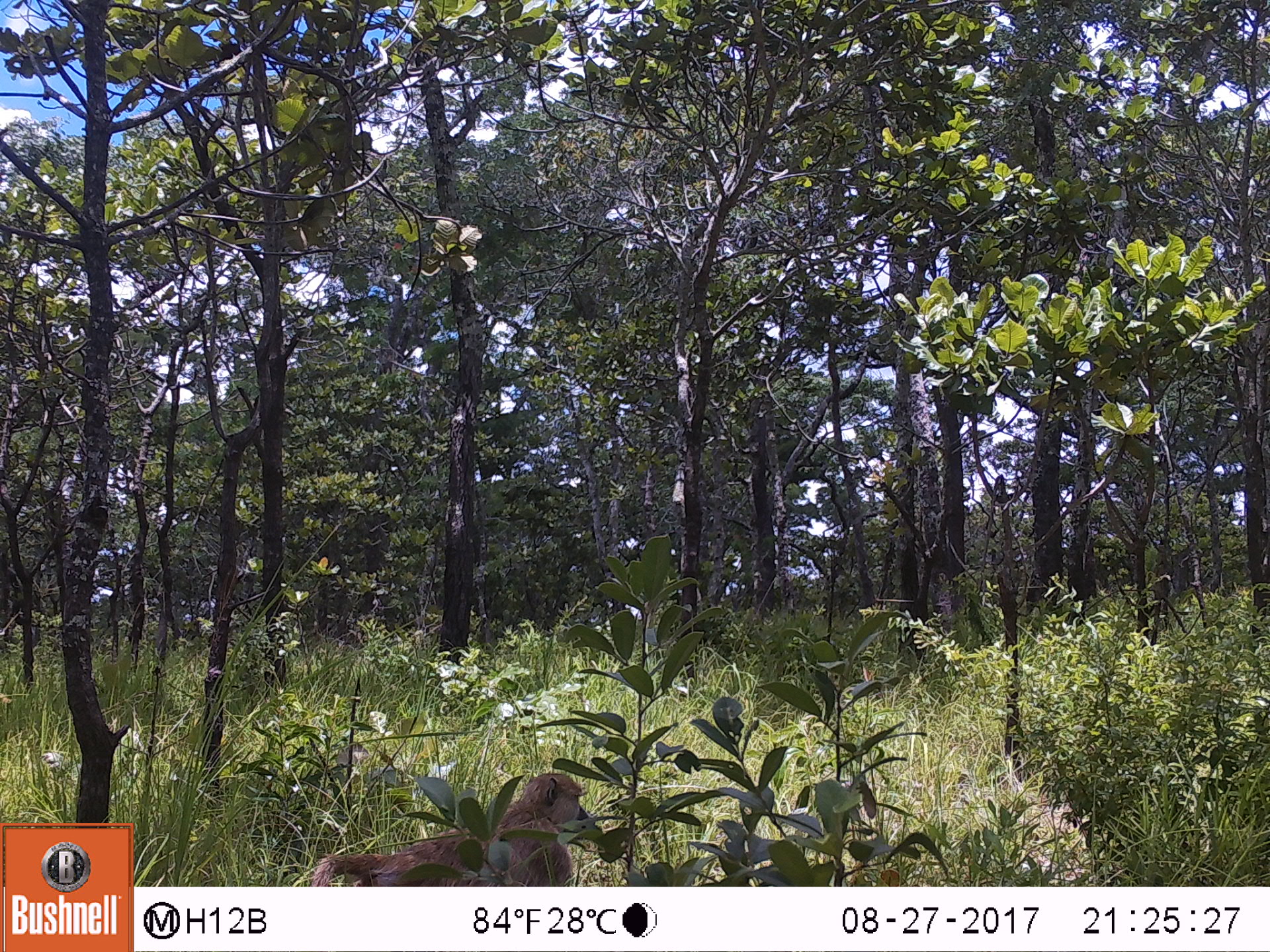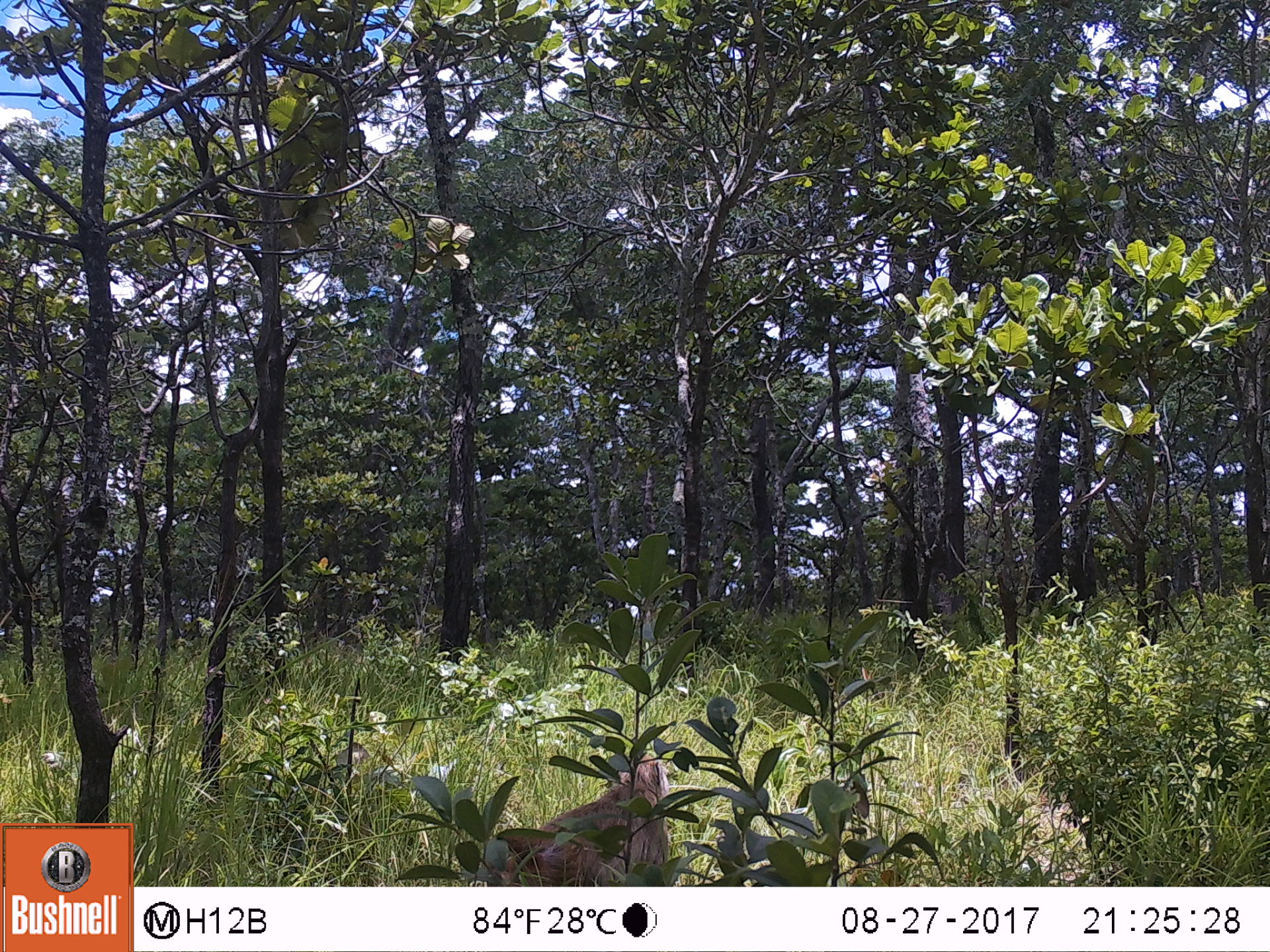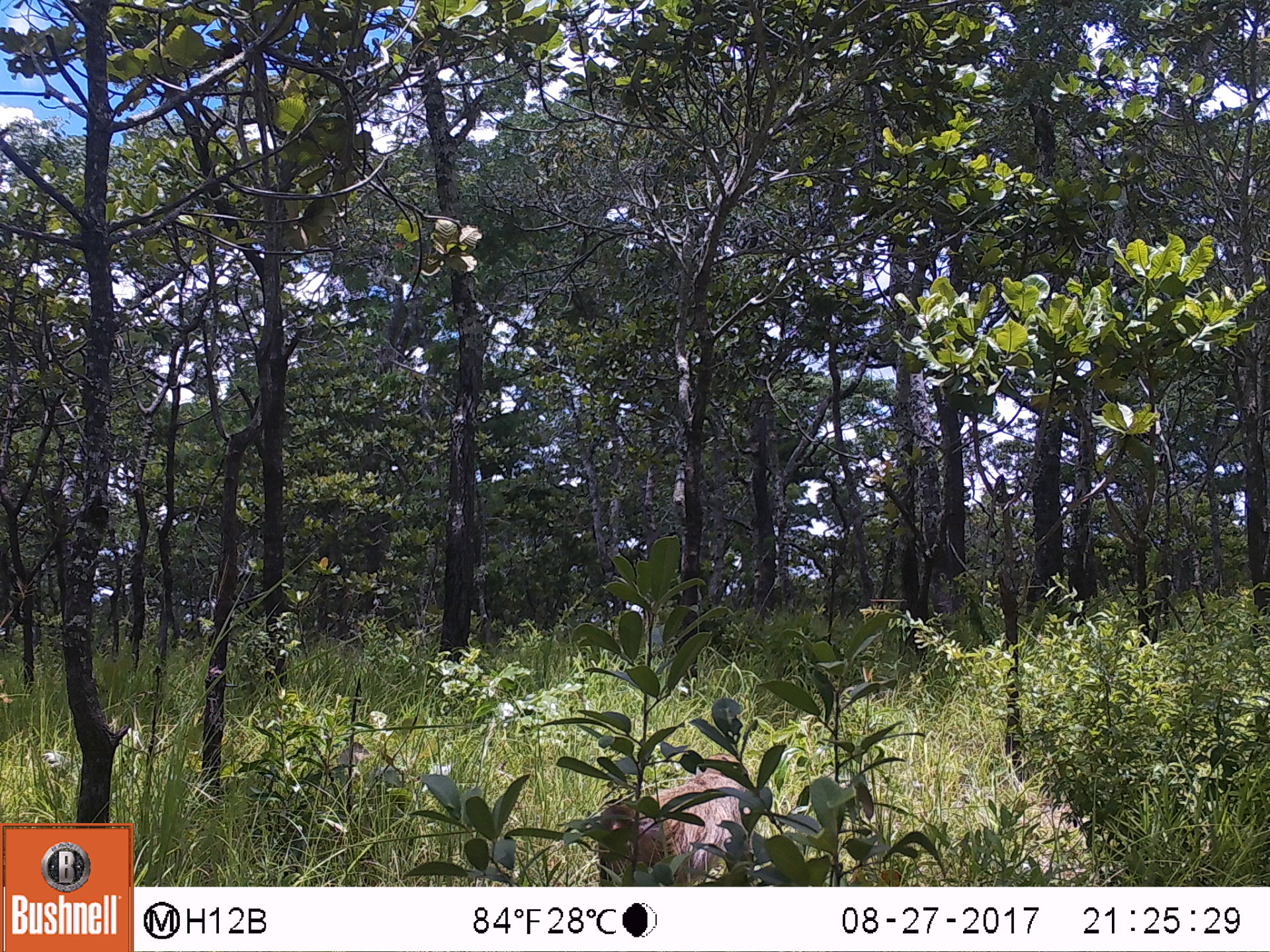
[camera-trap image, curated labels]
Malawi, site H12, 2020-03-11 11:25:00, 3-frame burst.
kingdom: Animalia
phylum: Chordata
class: Mammalia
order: Primates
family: Cercopithecidae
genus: Papio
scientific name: Papio cynocephalus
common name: yellow baboon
Yellow baboon (Papio cynocephalus), count 1.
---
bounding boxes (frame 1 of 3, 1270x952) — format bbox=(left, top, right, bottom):
yellow baboon: bbox=(298, 766, 597, 883)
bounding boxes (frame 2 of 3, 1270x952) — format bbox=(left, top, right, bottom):
yellow baboon: bbox=(479, 740, 679, 880)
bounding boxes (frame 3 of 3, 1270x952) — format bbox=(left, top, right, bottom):
yellow baboon: bbox=(595, 752, 757, 880)